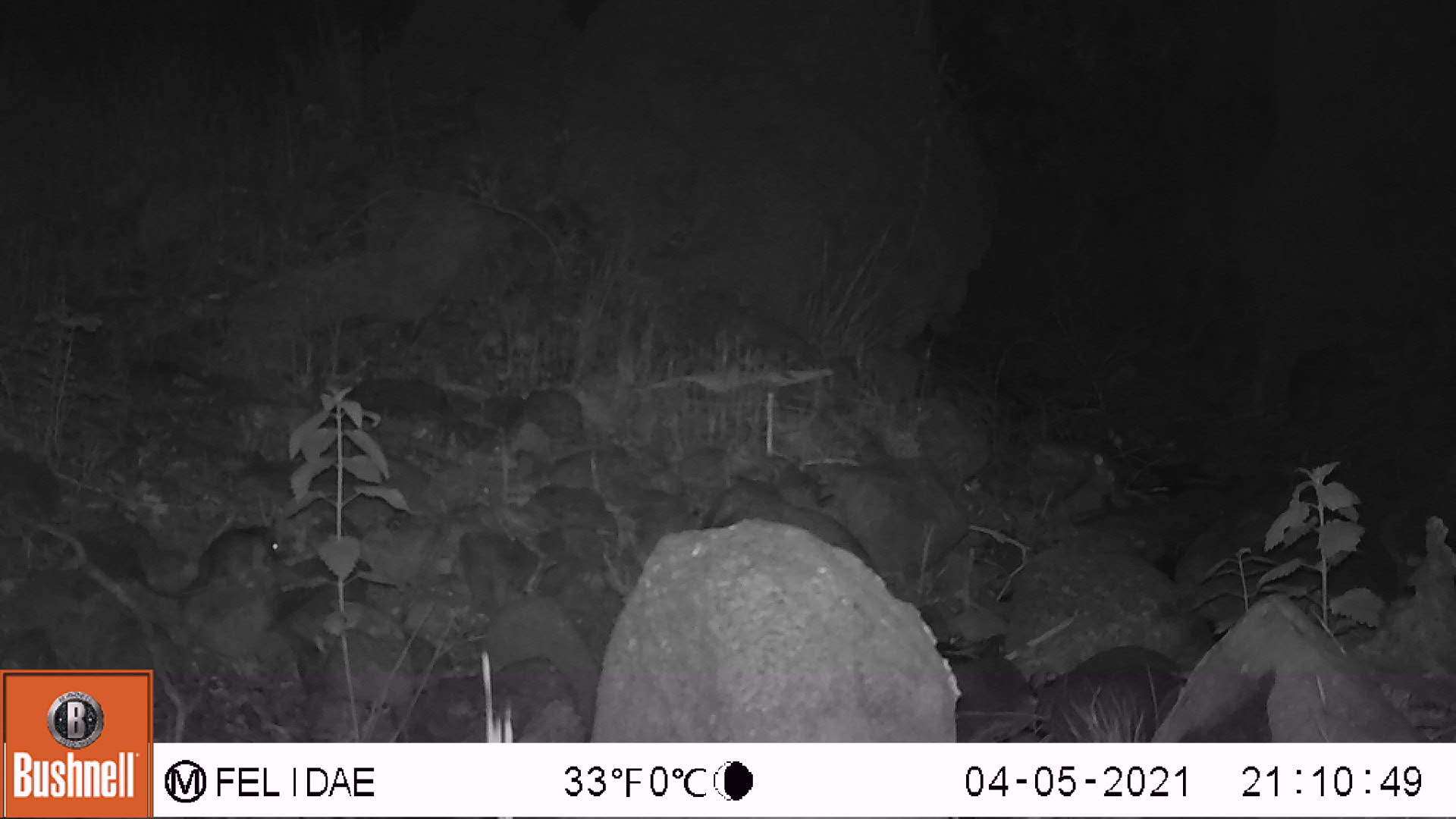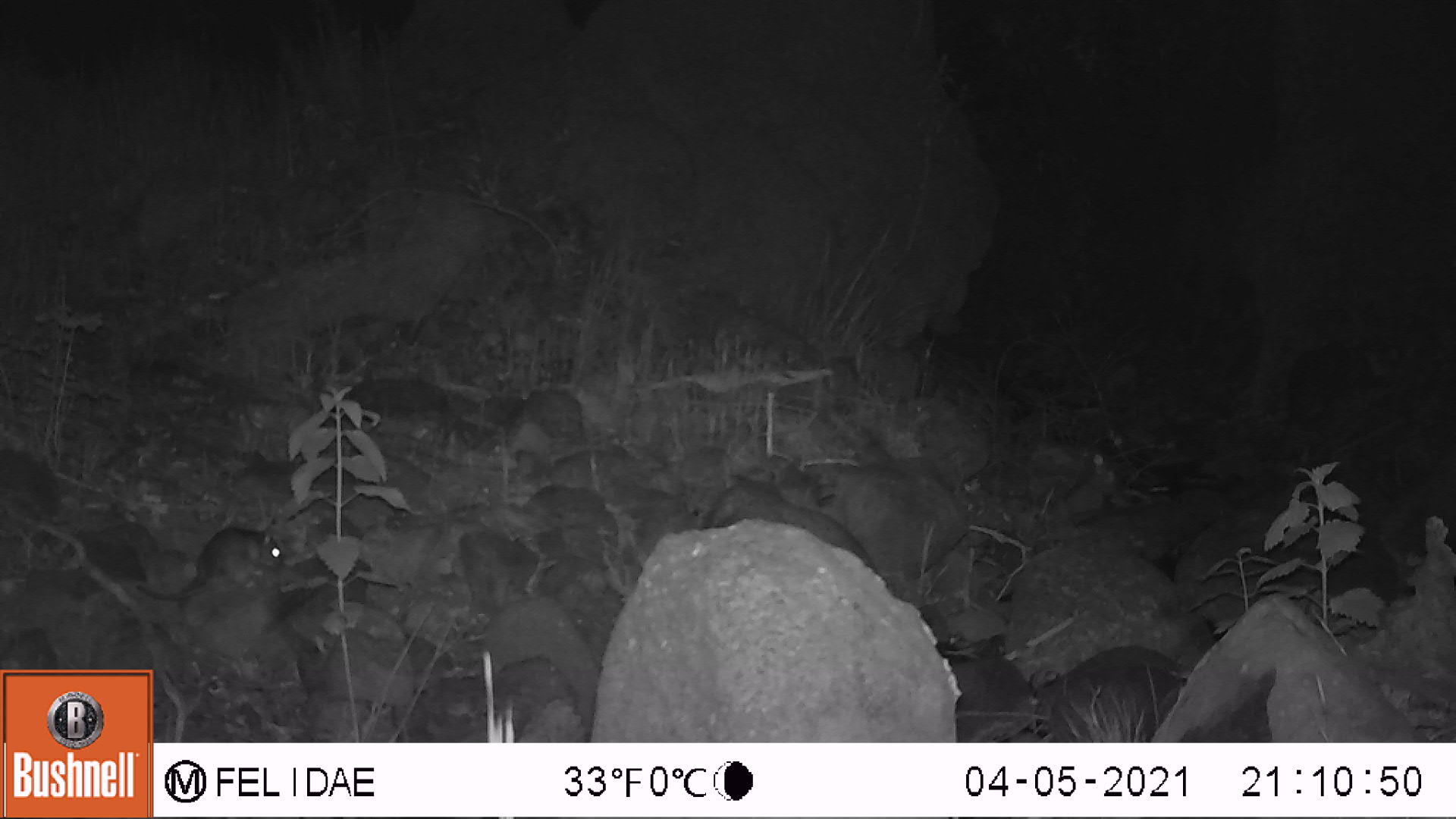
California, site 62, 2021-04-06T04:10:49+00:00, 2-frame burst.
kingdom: Animalia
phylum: Chordata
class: Mammalia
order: Rodentia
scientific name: Rodentia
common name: mouse or rat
Mouse or rat (Rodentia).